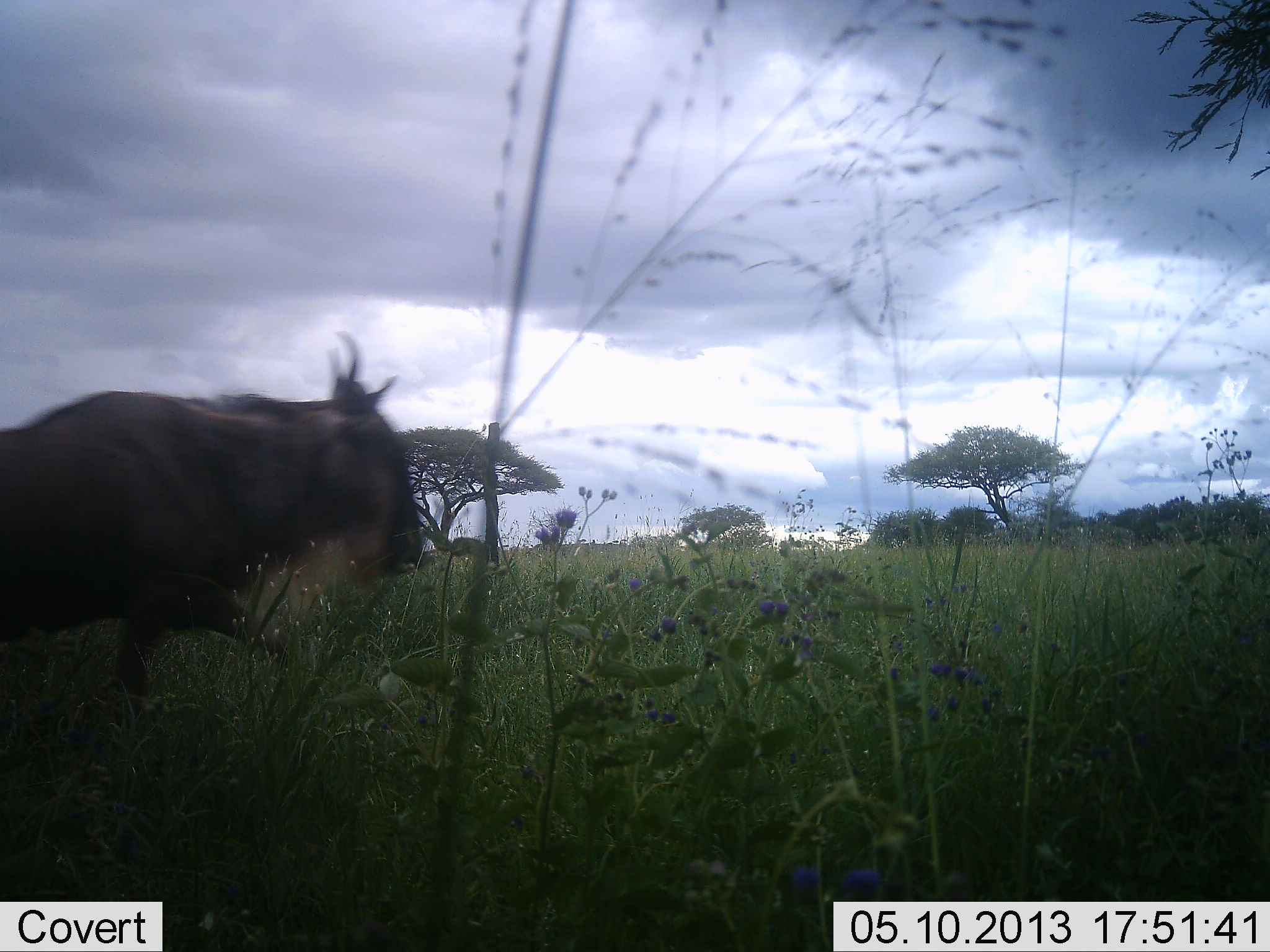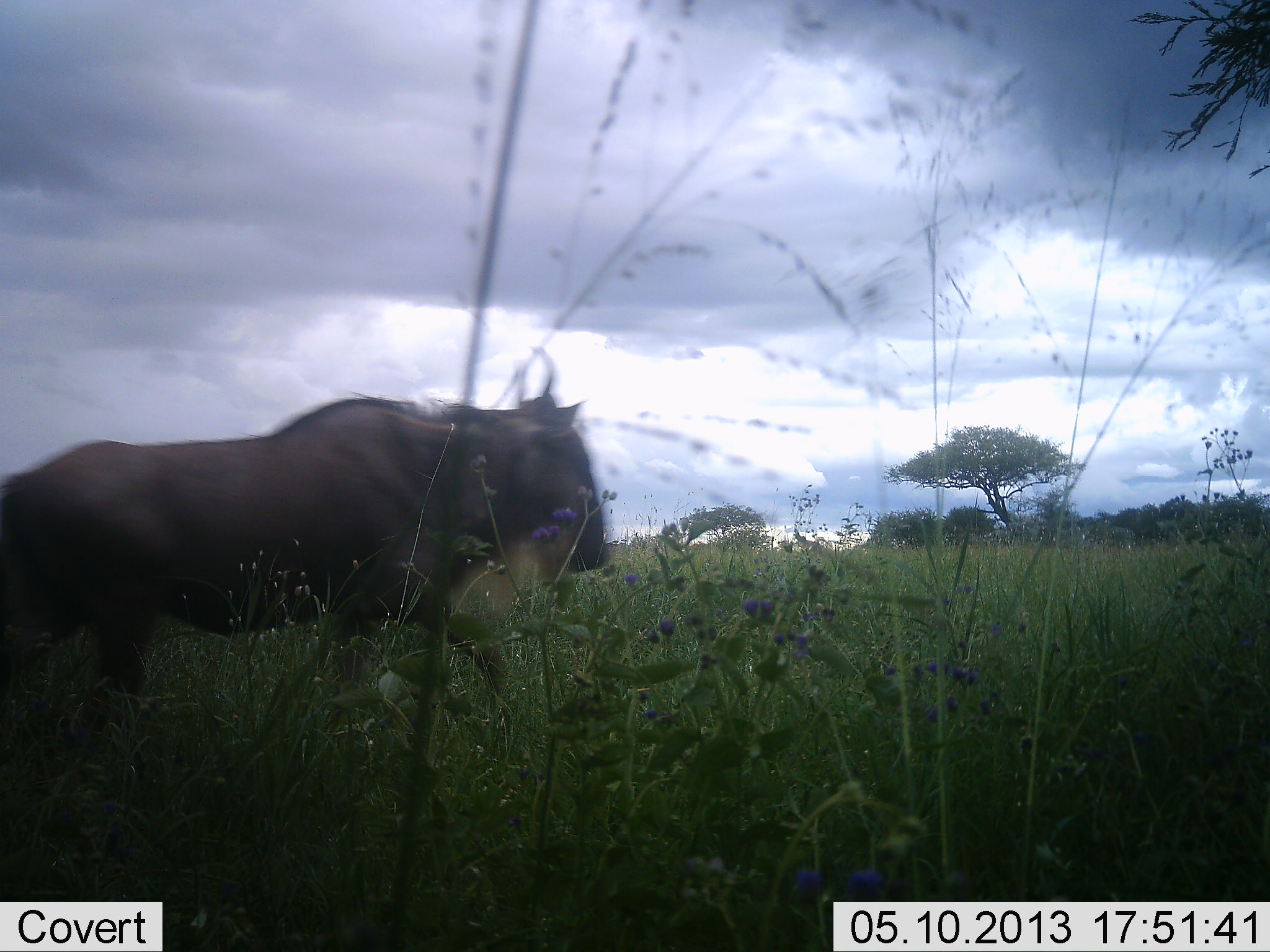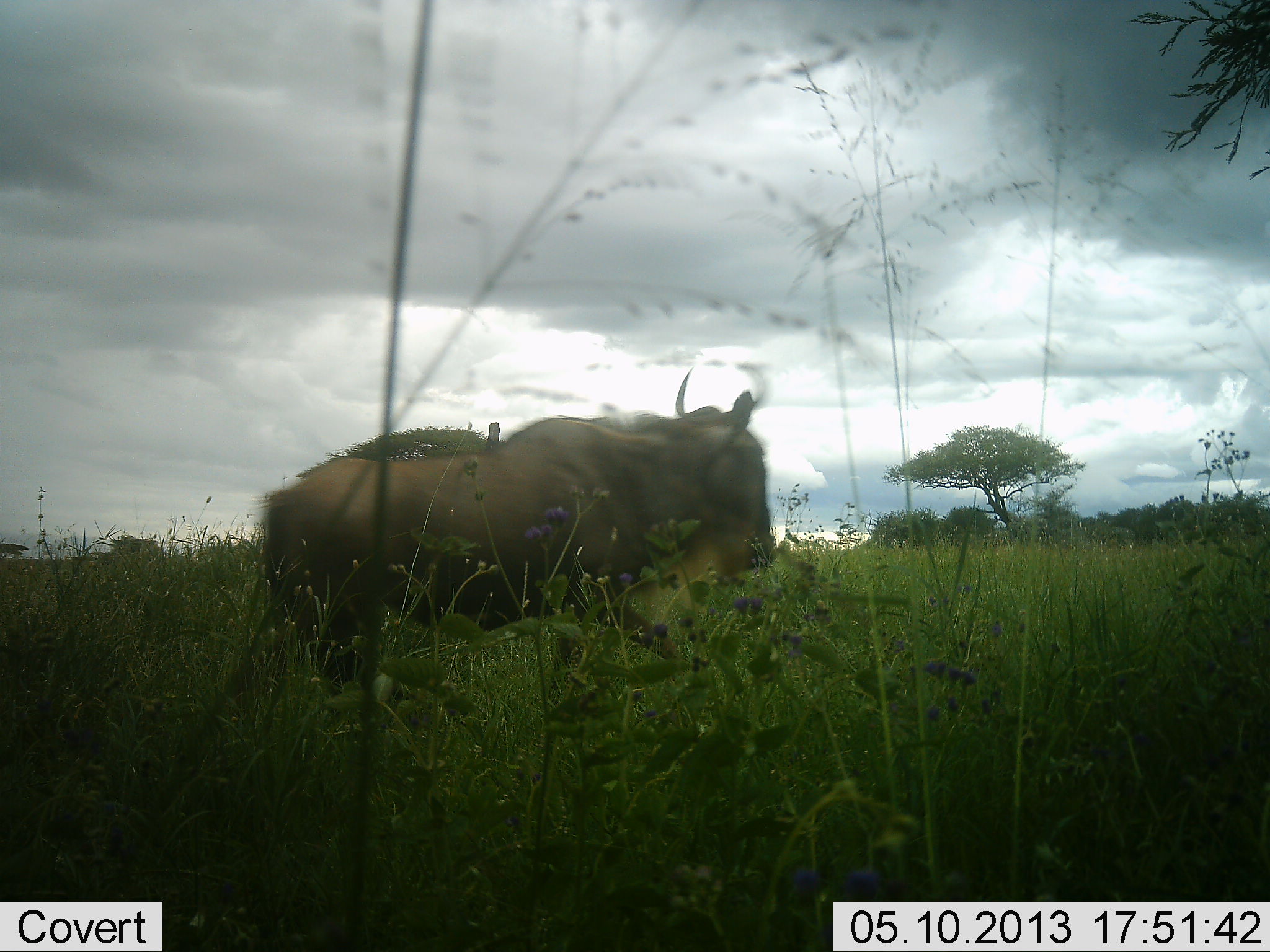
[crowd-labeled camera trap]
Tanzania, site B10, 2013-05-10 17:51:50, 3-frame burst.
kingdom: Animalia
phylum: Chordata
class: Mammalia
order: Artiodactyla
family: Bovidae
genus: Connochaetes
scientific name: Connochaetes taurinus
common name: blue wildebeest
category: wildebeest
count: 1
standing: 0%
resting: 0%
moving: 100%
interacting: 0%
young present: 0%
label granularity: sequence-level